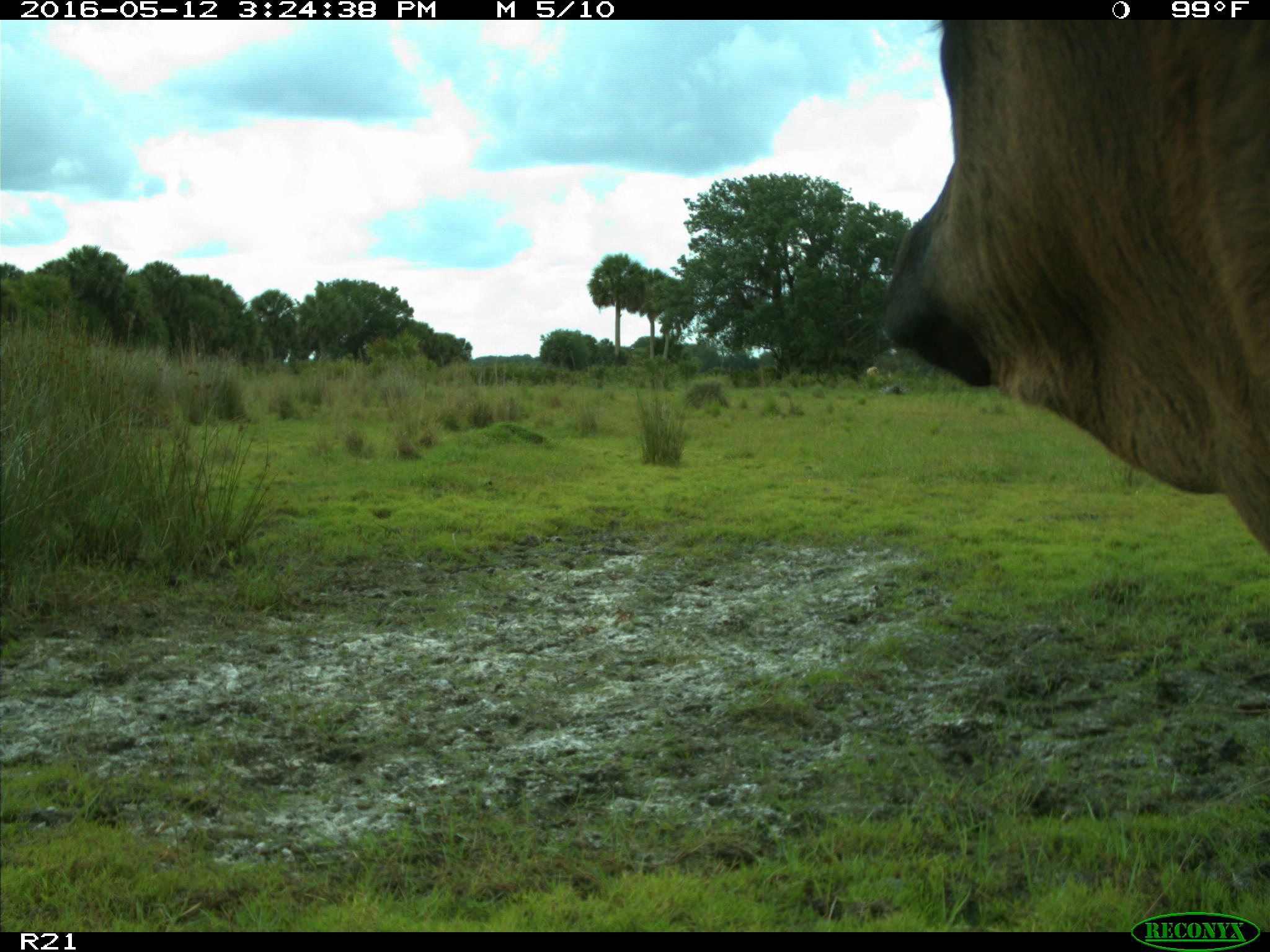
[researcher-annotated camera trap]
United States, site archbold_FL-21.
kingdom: Animalia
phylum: Chordata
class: Mammalia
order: Artiodactyla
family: Bovidae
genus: Bos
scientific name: Bos taurus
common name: domestic cow